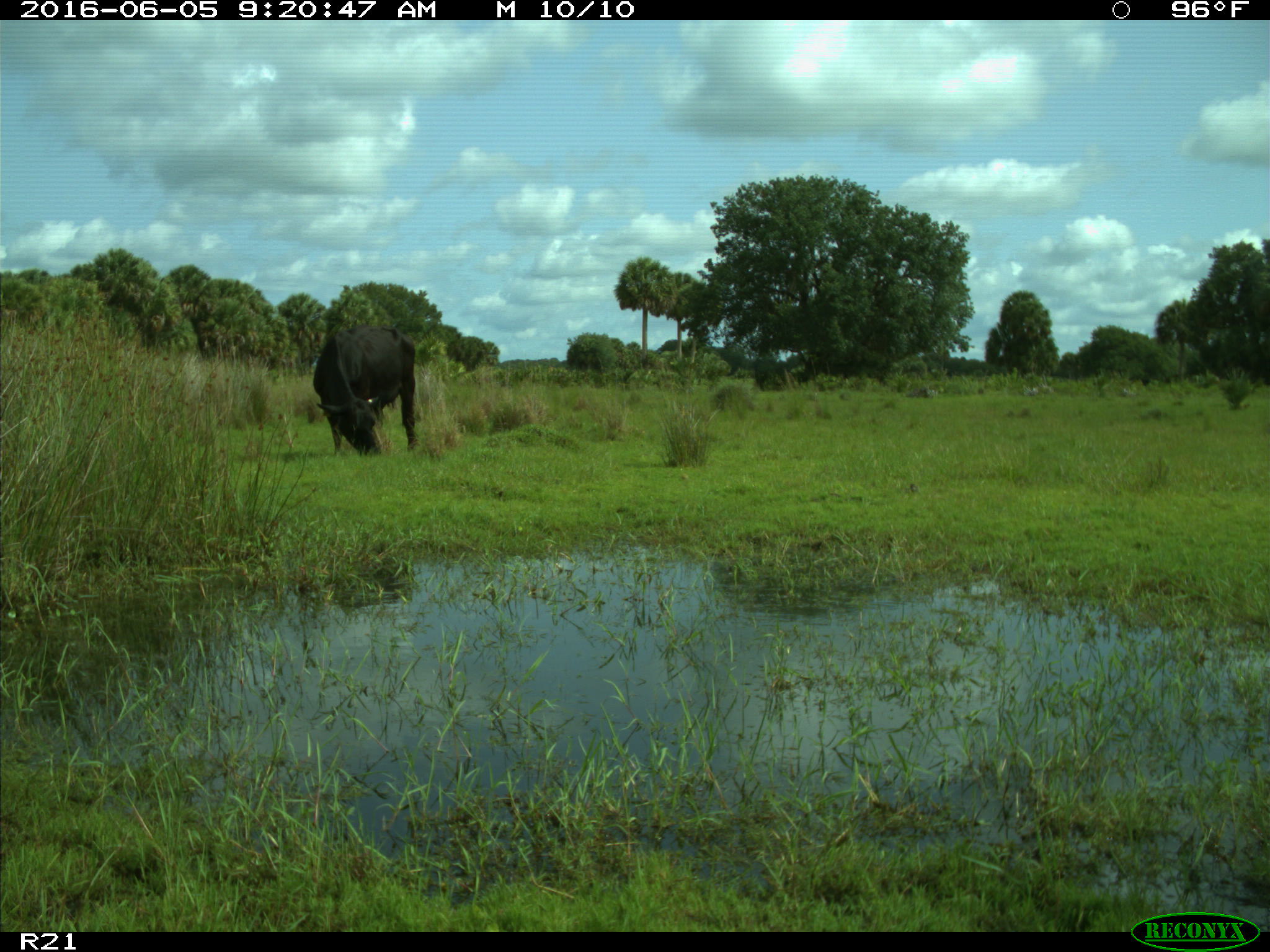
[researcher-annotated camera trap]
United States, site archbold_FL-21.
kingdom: Animalia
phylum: Chordata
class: Mammalia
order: Artiodactyla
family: Bovidae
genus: Bos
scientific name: Bos taurus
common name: domestic cow